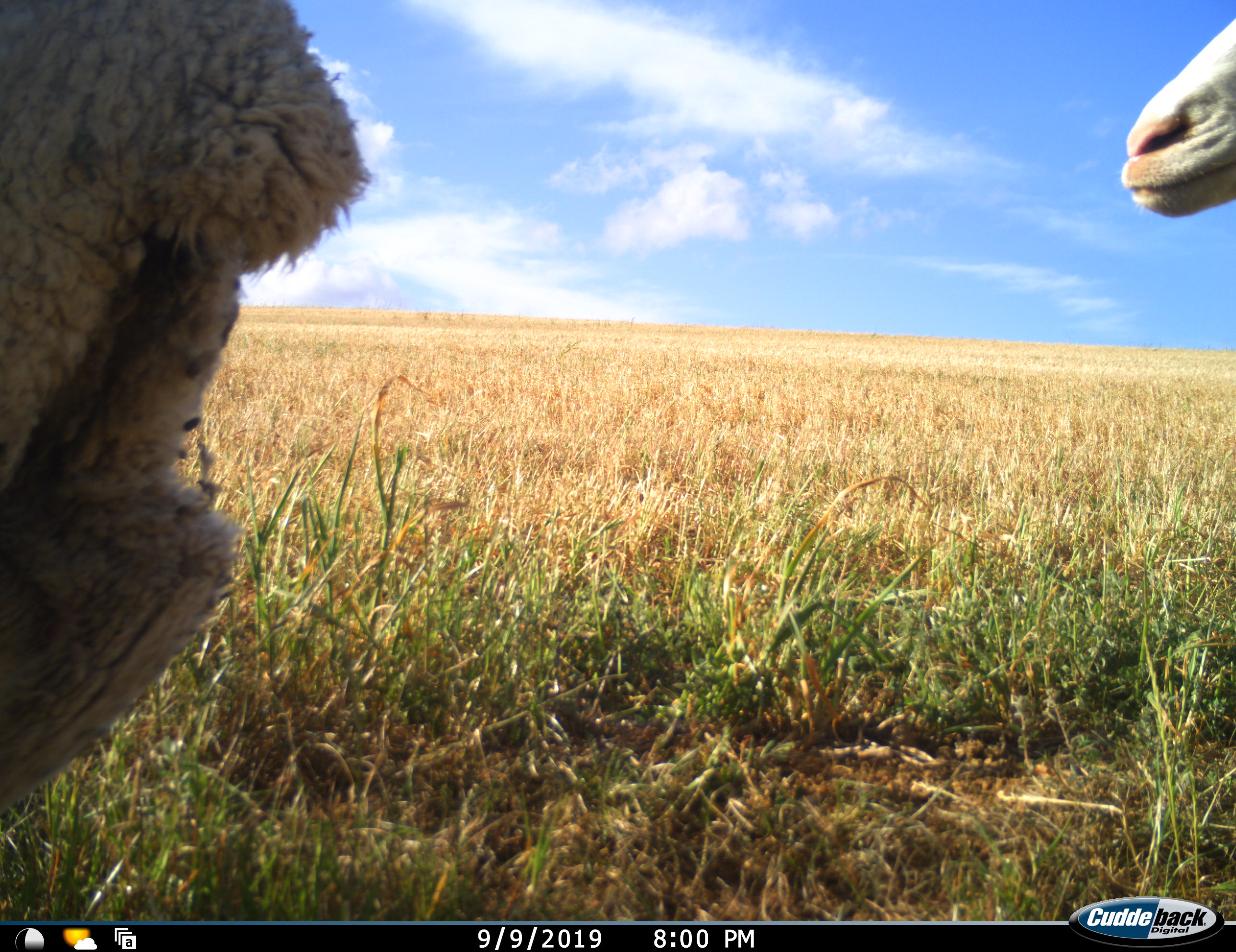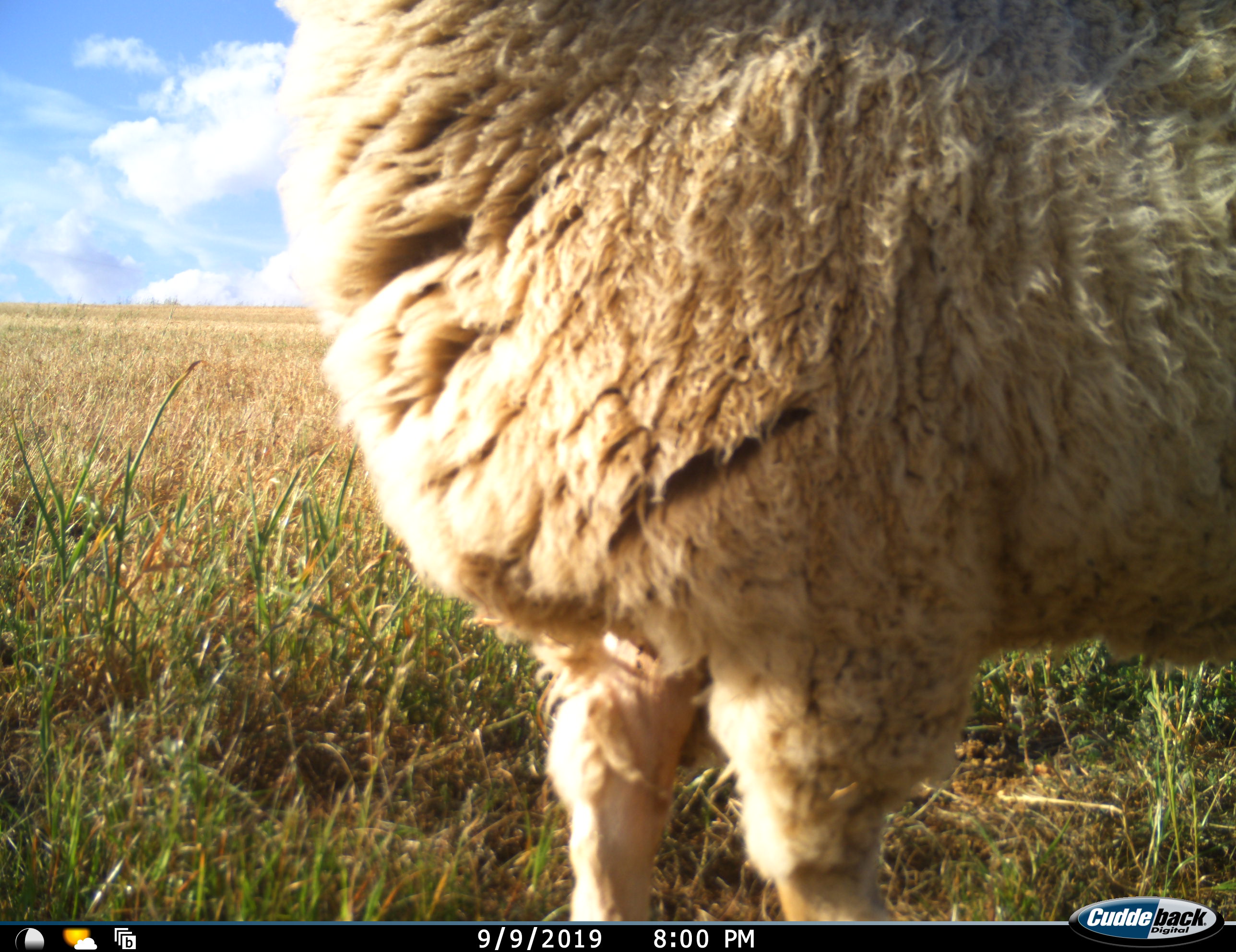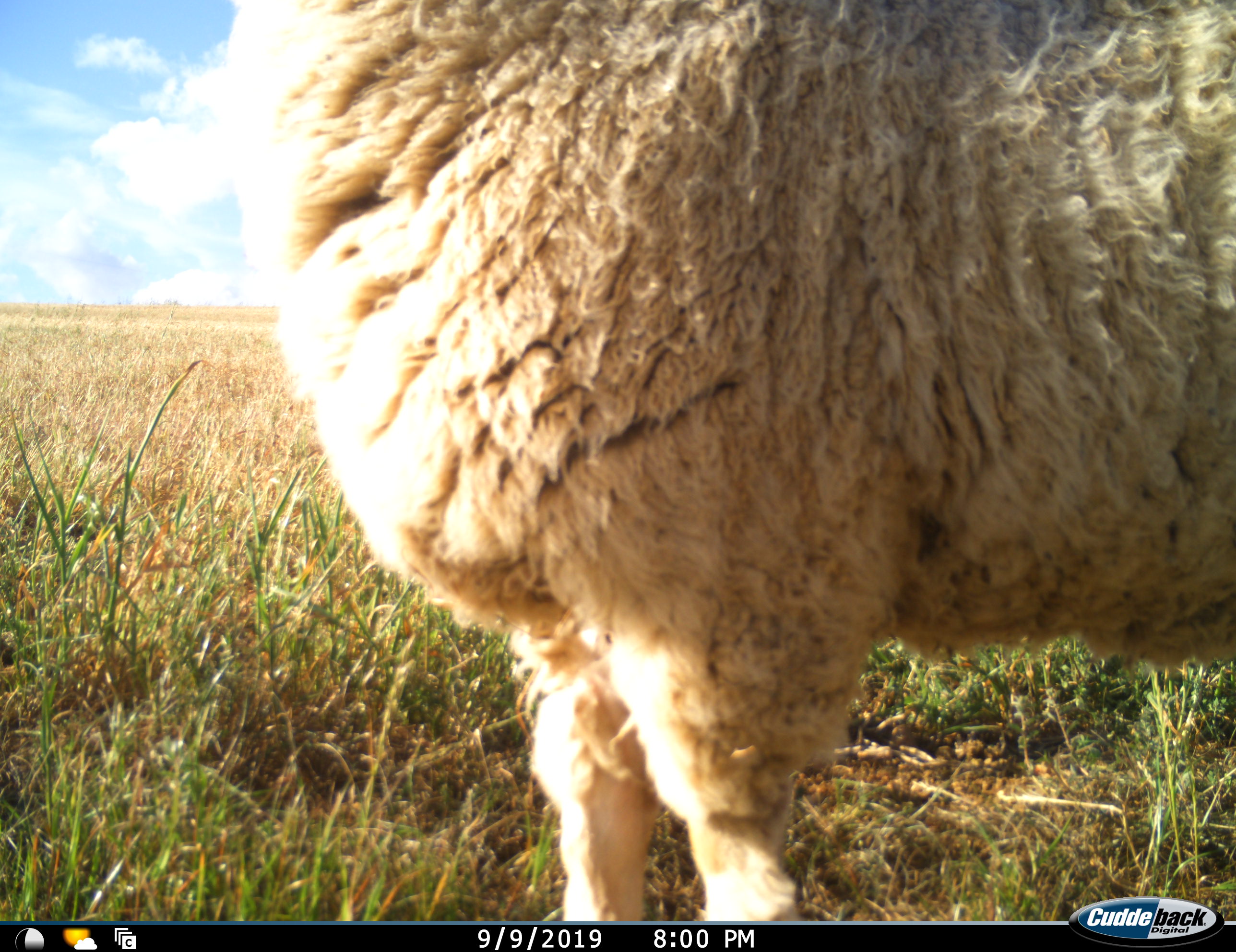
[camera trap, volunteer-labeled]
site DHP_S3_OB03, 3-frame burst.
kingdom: Animalia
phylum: Chordata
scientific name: Vertebrata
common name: domestic animal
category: domesticanimal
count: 2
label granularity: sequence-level